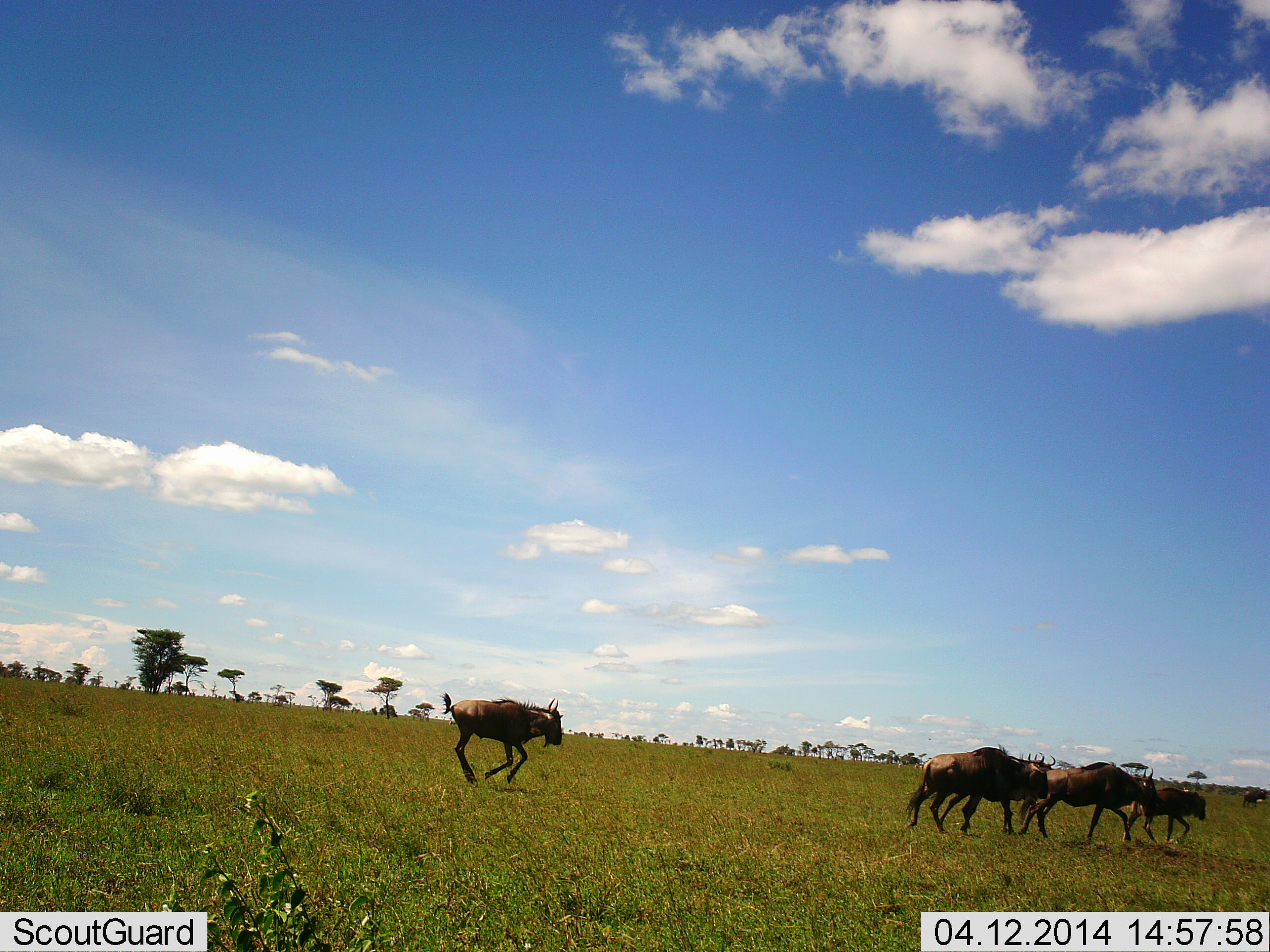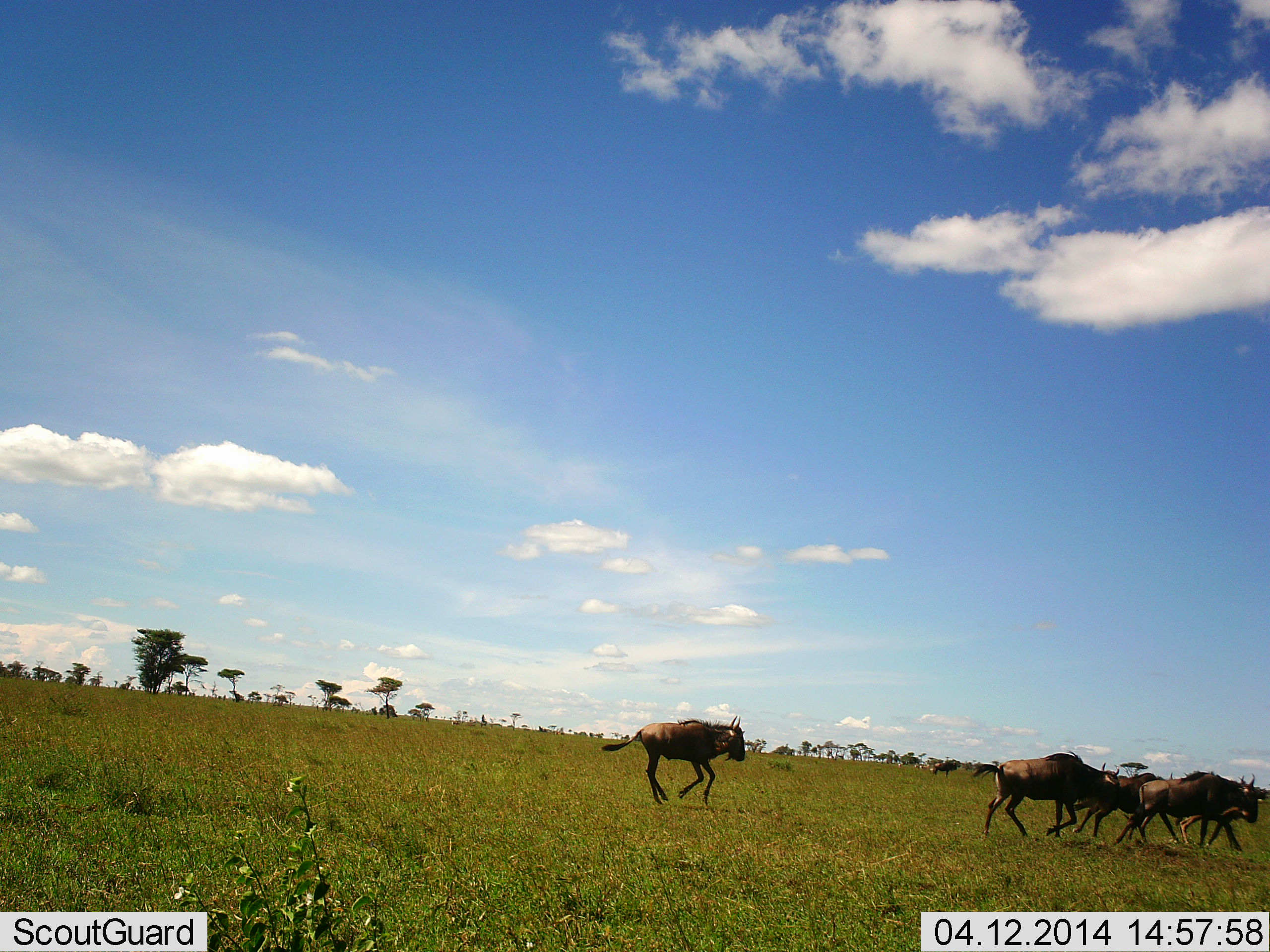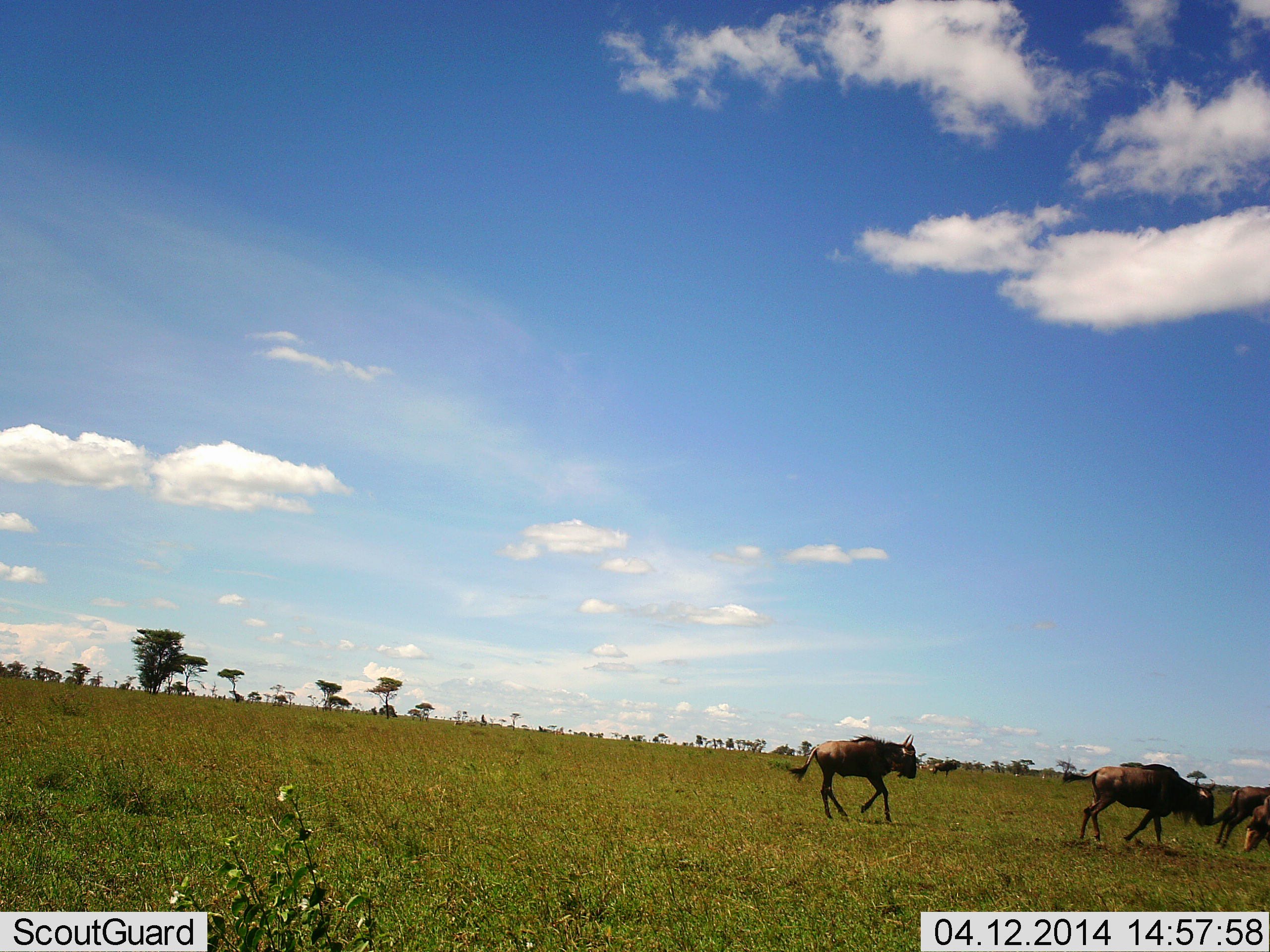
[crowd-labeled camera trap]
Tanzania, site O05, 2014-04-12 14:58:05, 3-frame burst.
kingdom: Animalia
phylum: Chordata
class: Mammalia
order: Artiodactyla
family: Bovidae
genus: Connochaetes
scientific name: Connochaetes taurinus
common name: blue wildebeest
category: wildebeest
Wildebeest (blue wildebeest) (Connochaetes taurinus), count 5. Behavior (volunteer vote fractions): standing 18%, resting 0%, moving 100%, interacting 0%. Young present (vote fraction): 45%. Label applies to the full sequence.